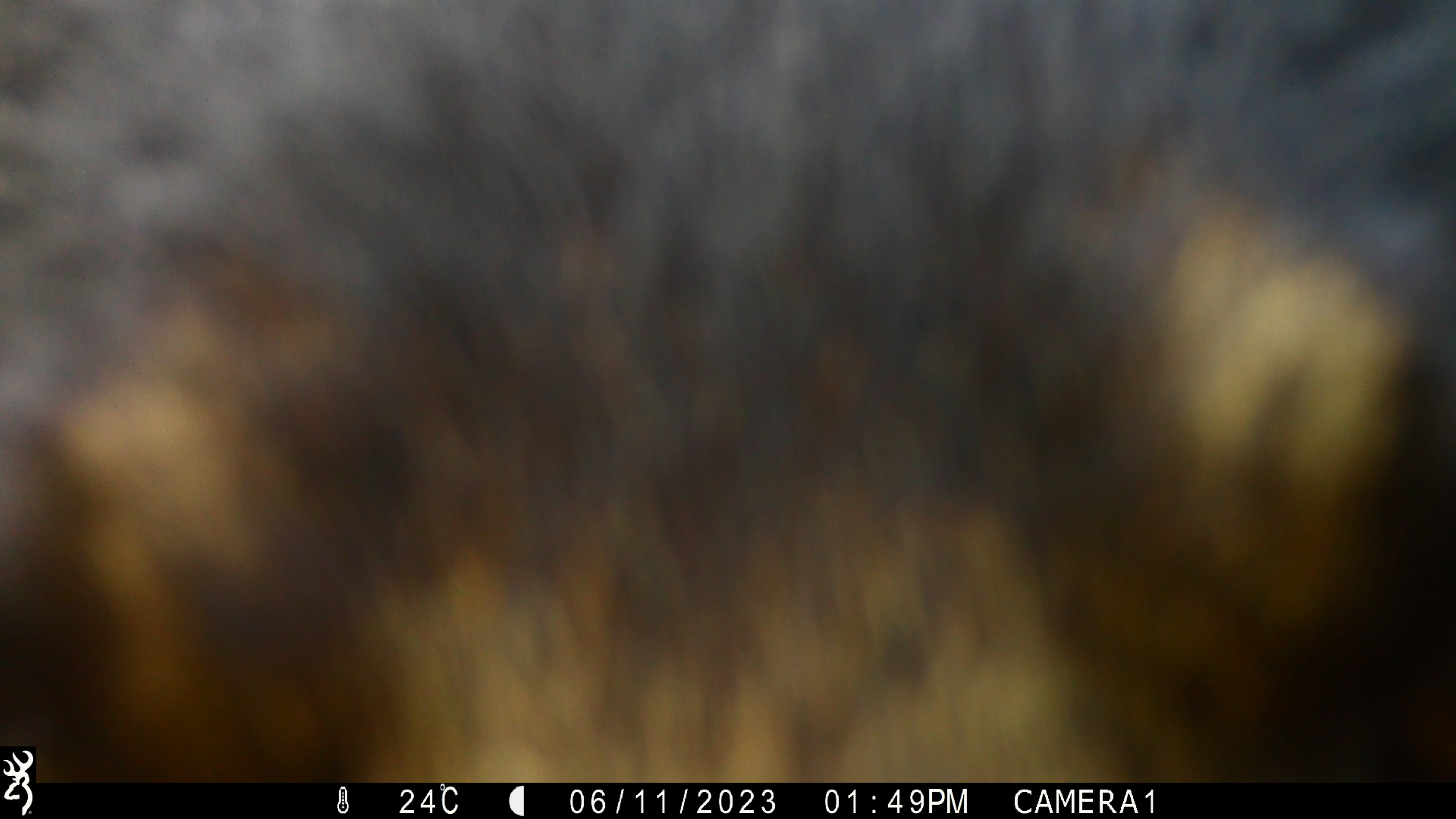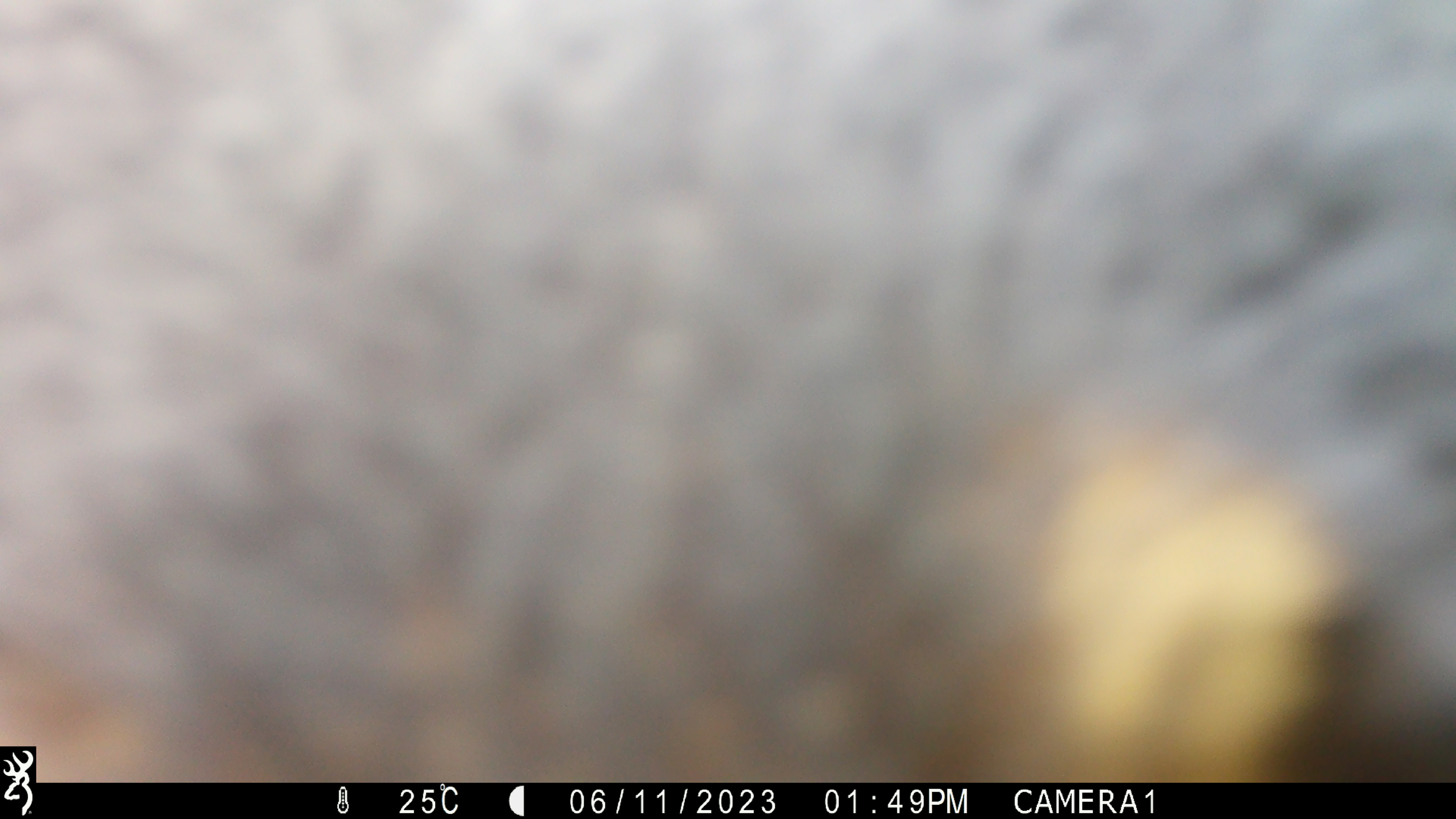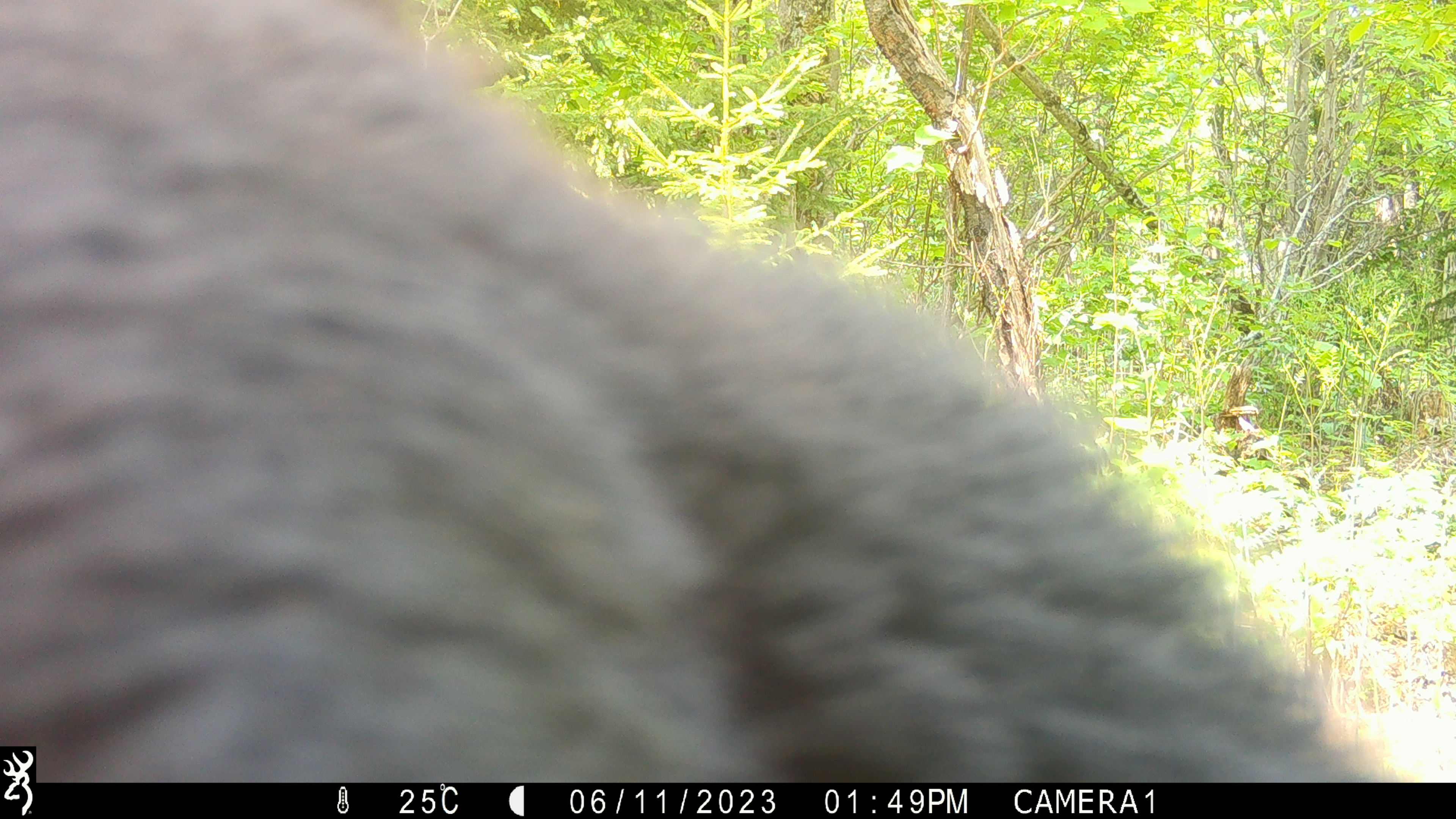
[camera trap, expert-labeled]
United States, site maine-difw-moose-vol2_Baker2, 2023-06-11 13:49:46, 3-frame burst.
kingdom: Animalia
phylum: Chordata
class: Mammalia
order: Carnivora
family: Ursidae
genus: Ursus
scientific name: Ursus americanus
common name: black bear